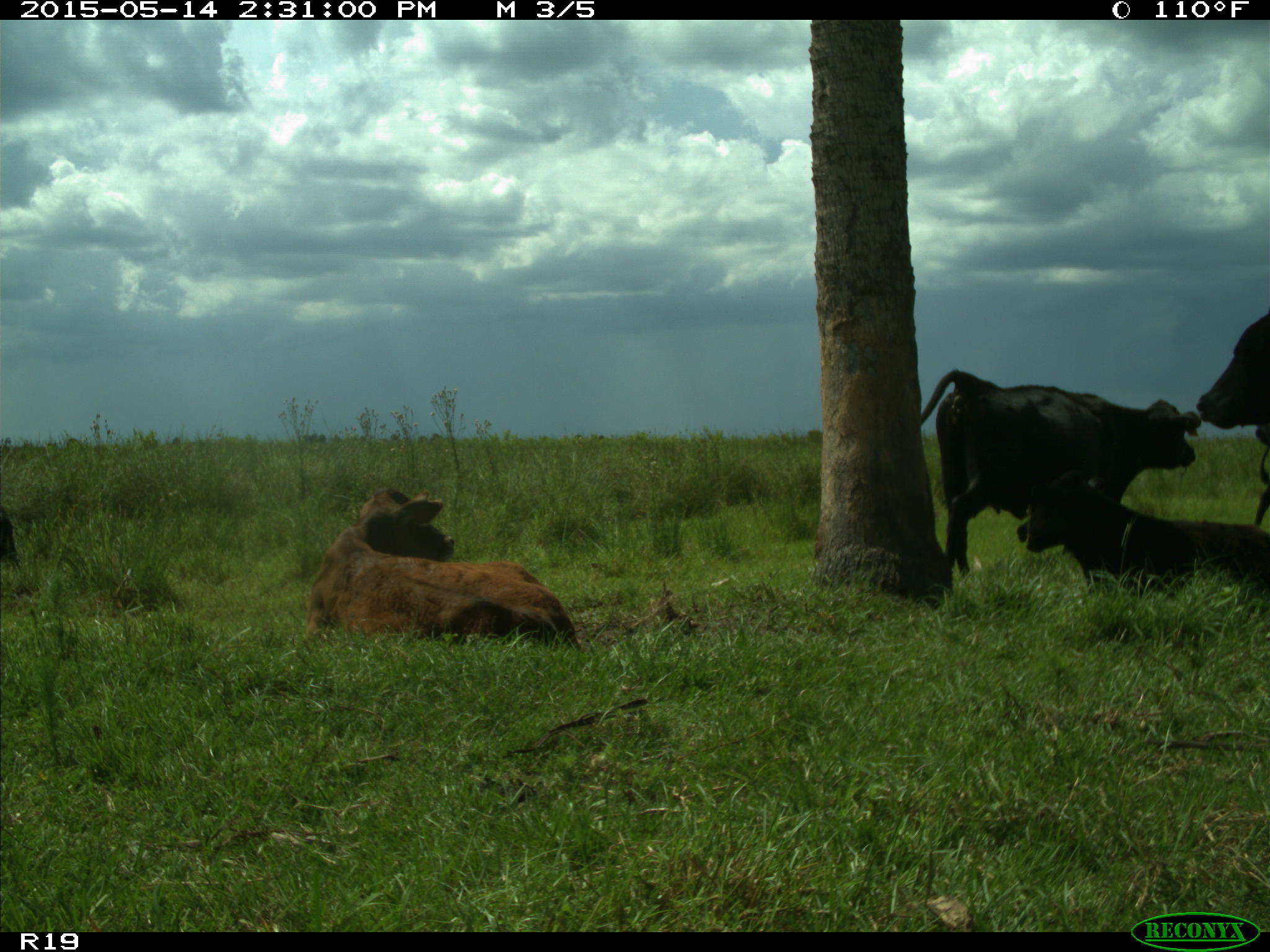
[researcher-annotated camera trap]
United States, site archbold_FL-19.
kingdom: Animalia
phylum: Chordata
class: Mammalia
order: Artiodactyla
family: Bovidae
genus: Bos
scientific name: Bos taurus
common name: domestic cow